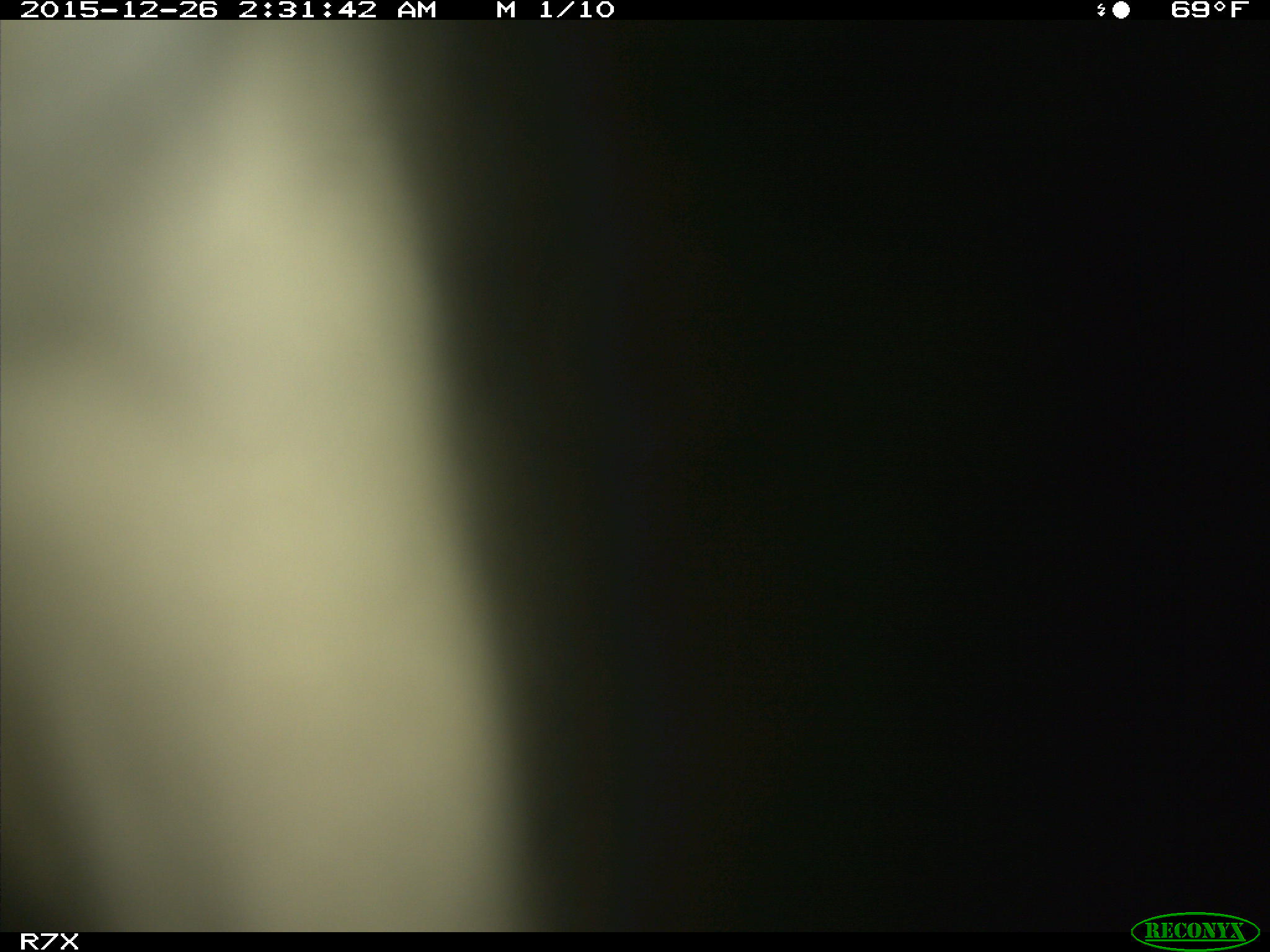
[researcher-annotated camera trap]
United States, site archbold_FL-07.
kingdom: Animalia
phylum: Chordata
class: Mammalia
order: Artiodactyla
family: Bovidae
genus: Bos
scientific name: Bos taurus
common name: domestic cow